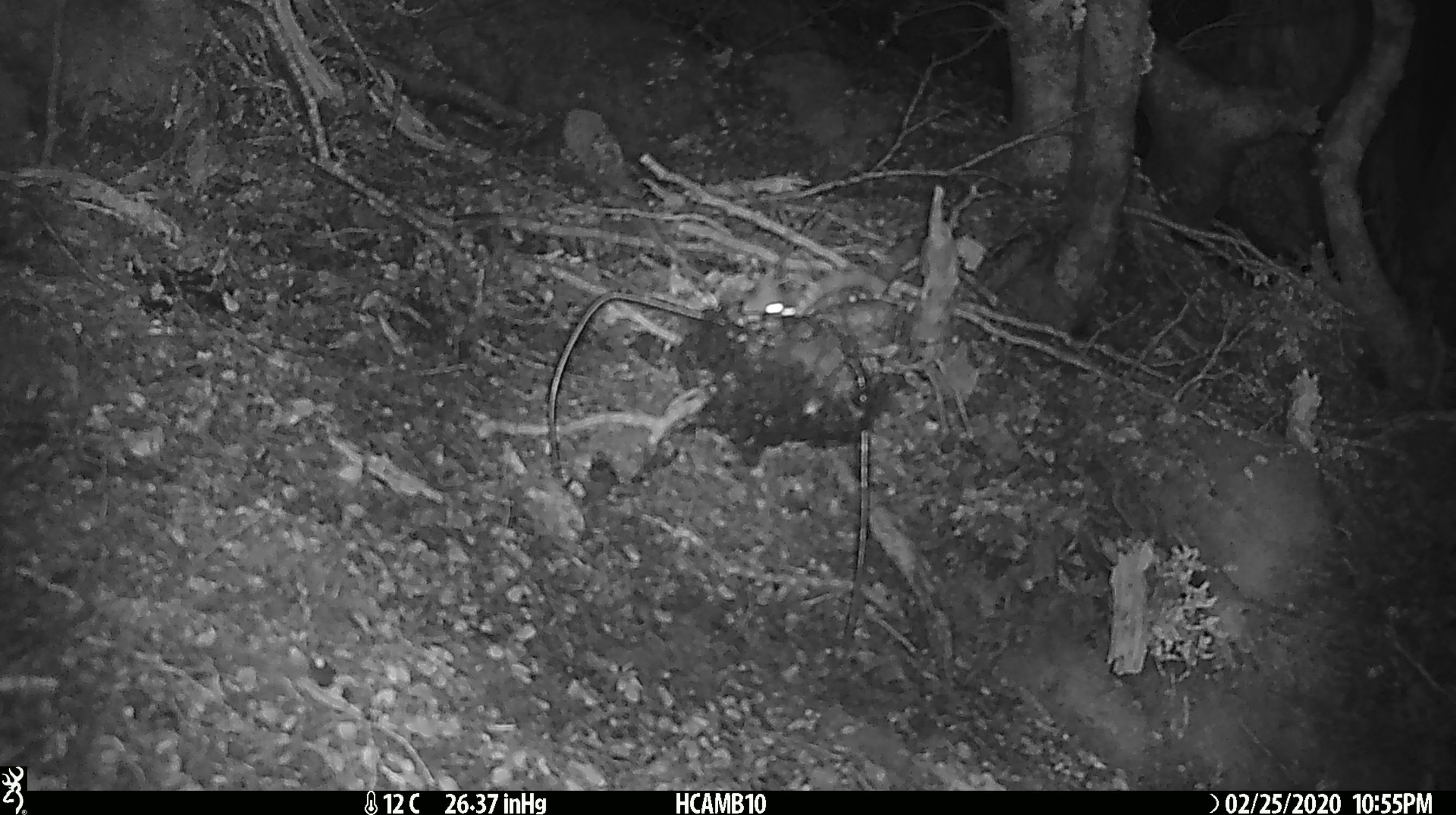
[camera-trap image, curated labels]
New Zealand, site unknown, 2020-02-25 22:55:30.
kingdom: Animalia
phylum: Chordata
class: Mammalia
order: Rodentia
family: Muridae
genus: Mus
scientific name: Mus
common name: mouse